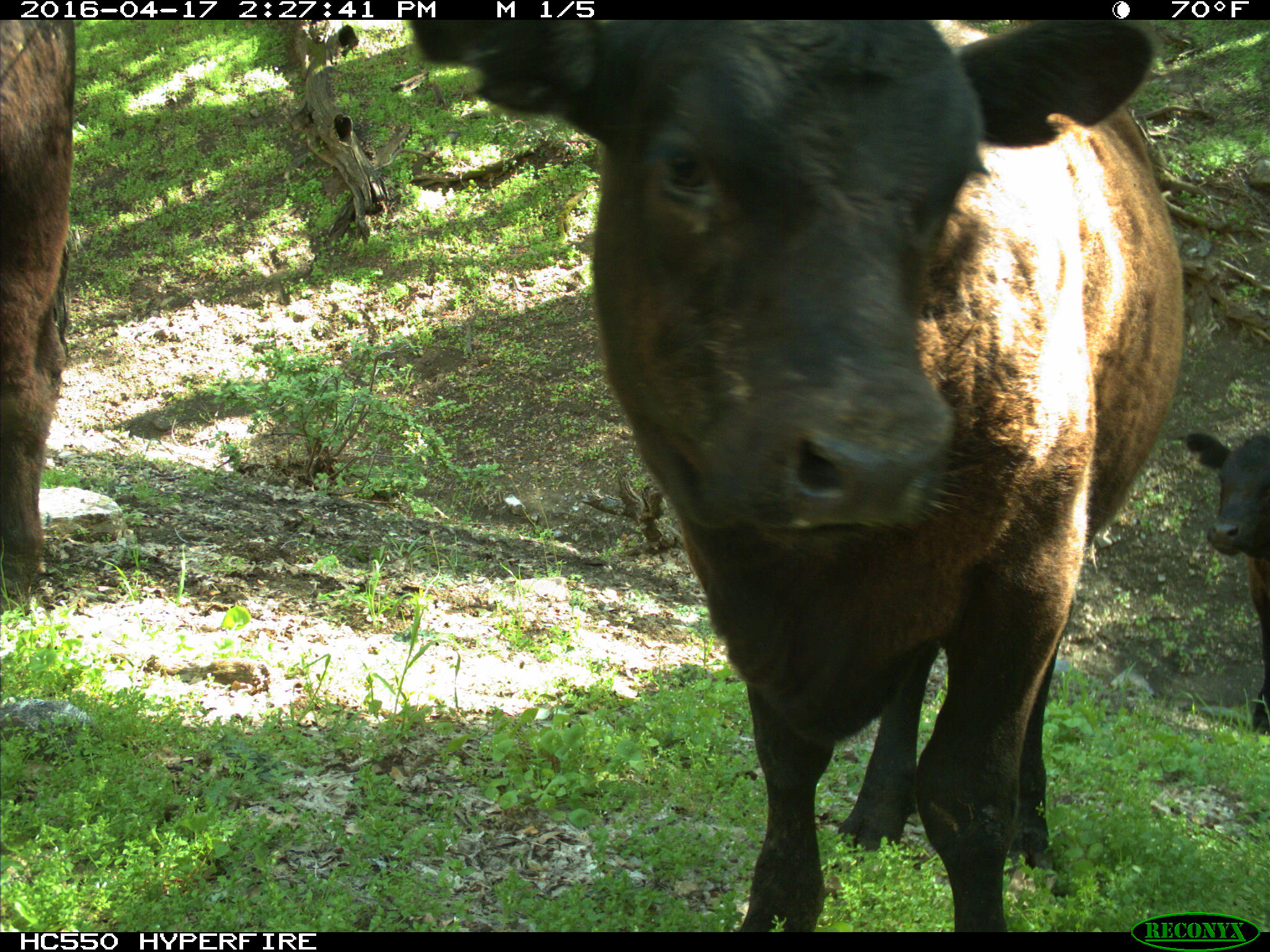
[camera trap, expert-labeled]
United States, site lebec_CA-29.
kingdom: Animalia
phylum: Chordata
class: Mammalia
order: Artiodactyla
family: Bovidae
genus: Bos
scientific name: Bos taurus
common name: domestic cow